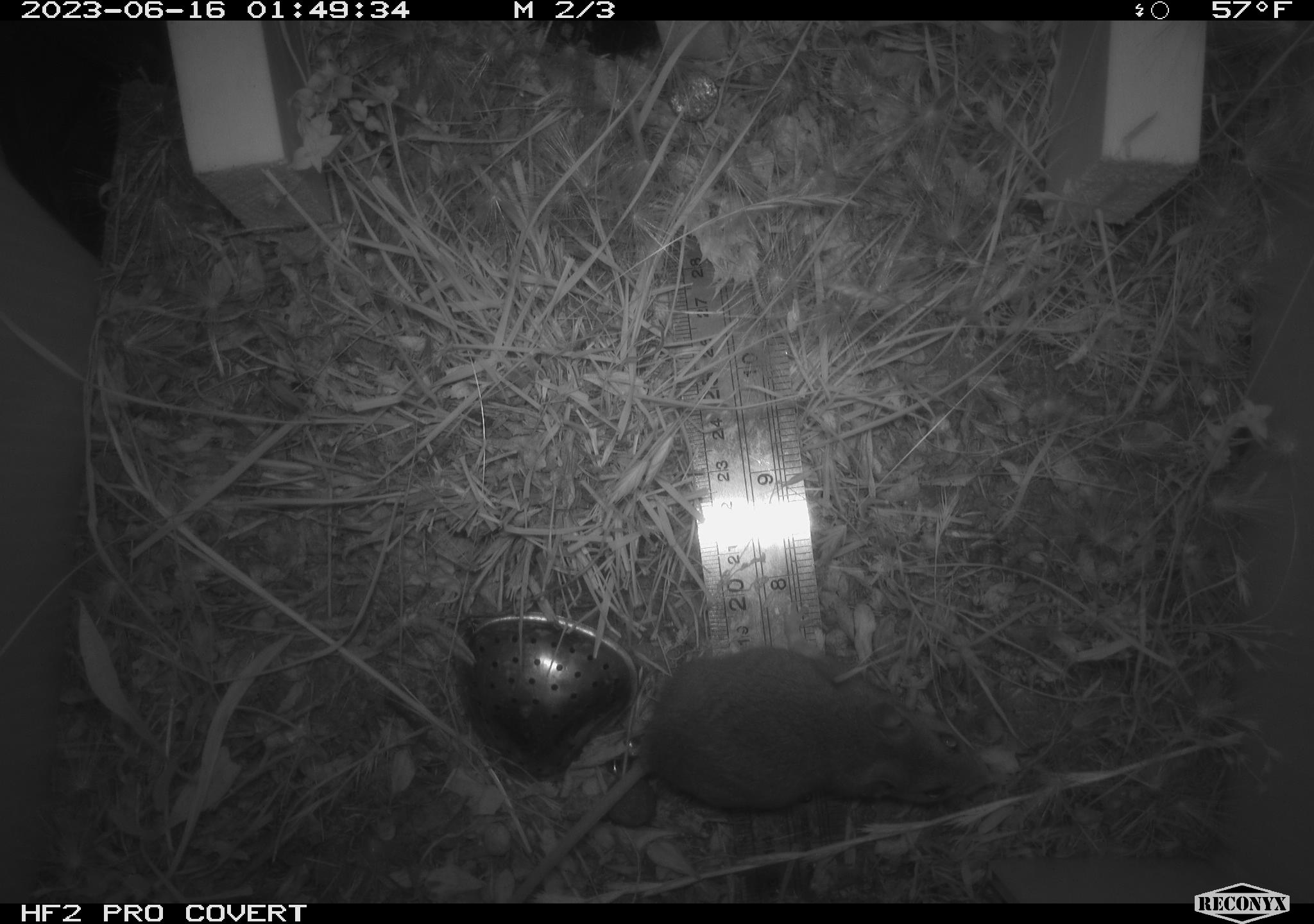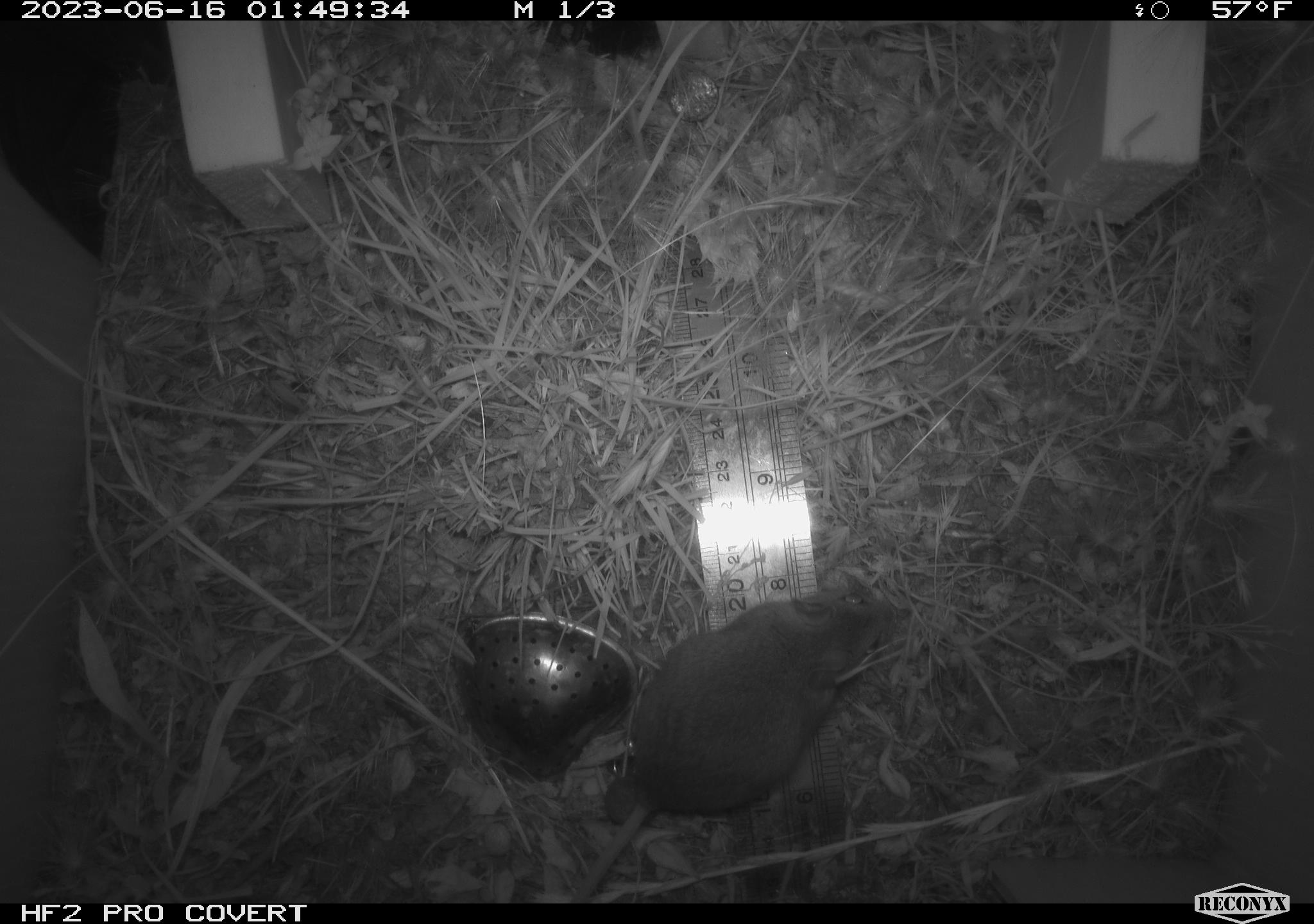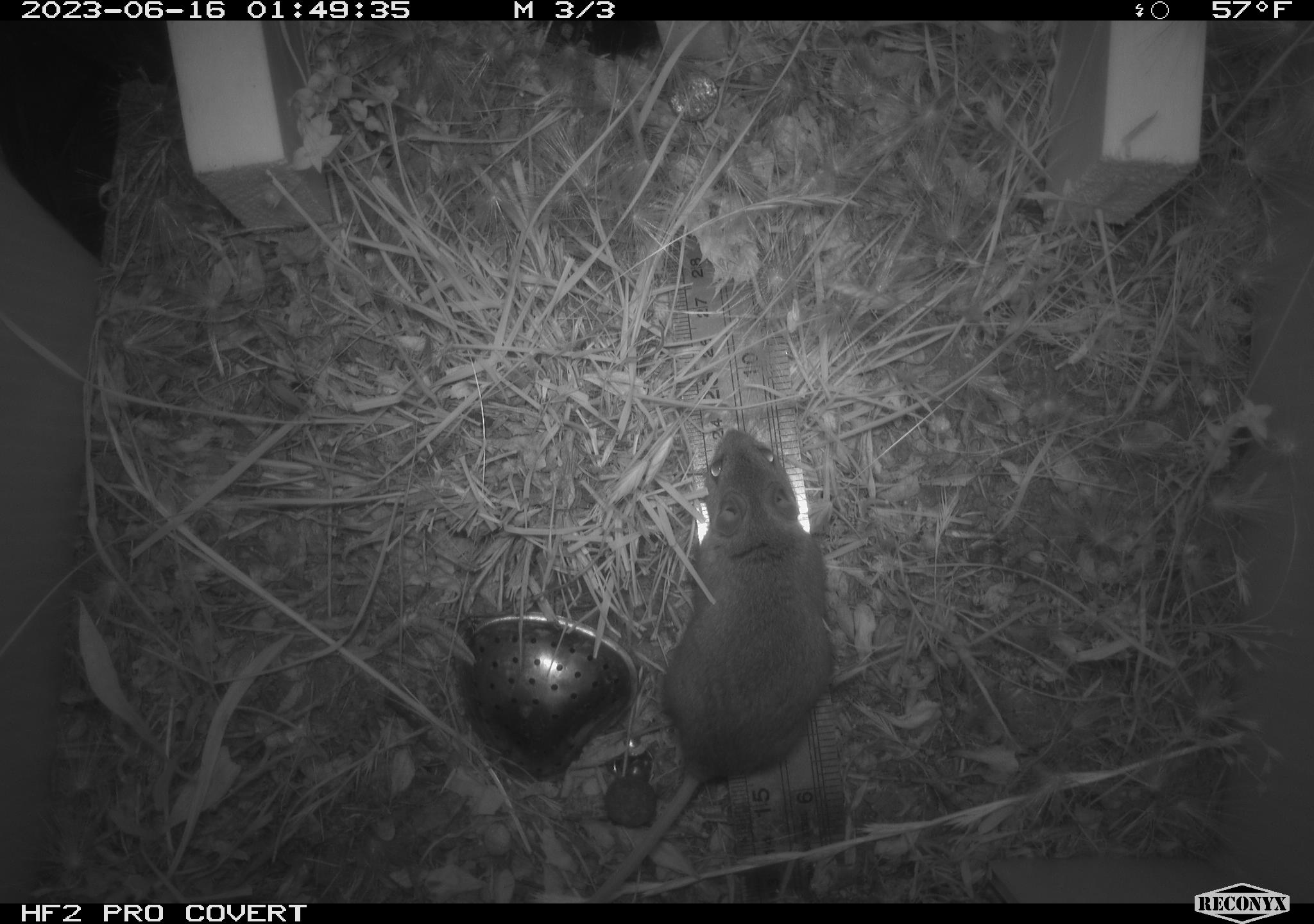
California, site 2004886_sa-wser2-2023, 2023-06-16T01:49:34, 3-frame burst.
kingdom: Animalia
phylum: Chordata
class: Mammalia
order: Rodentia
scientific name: Rodentia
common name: mouse species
Mouse species (Rodentia).